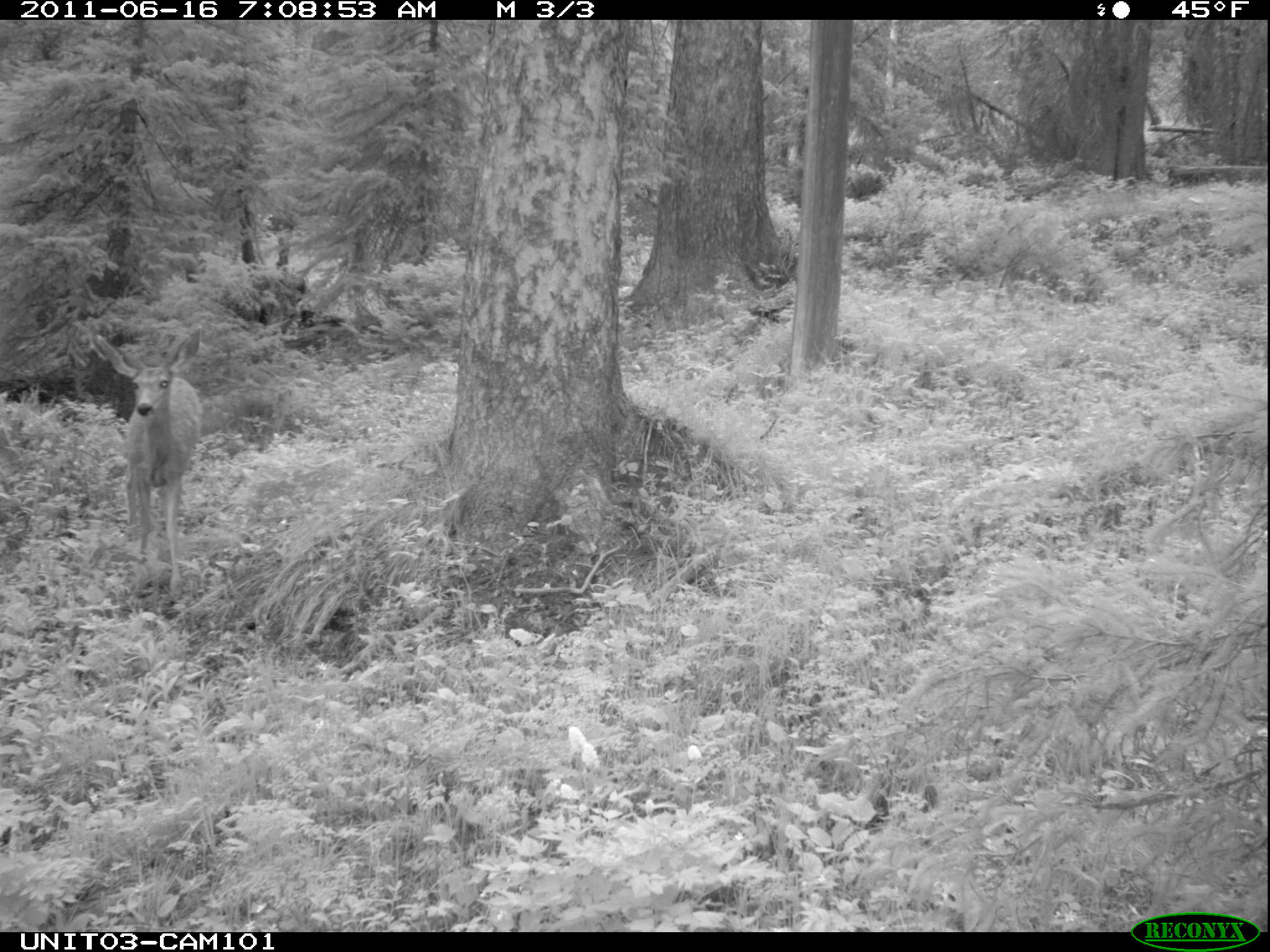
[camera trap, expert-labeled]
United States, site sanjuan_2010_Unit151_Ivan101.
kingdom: Animalia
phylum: Chordata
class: Mammalia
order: Artiodactyla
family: Cervidae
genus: Odocoileus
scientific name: Odocoileus hemionus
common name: mule deer